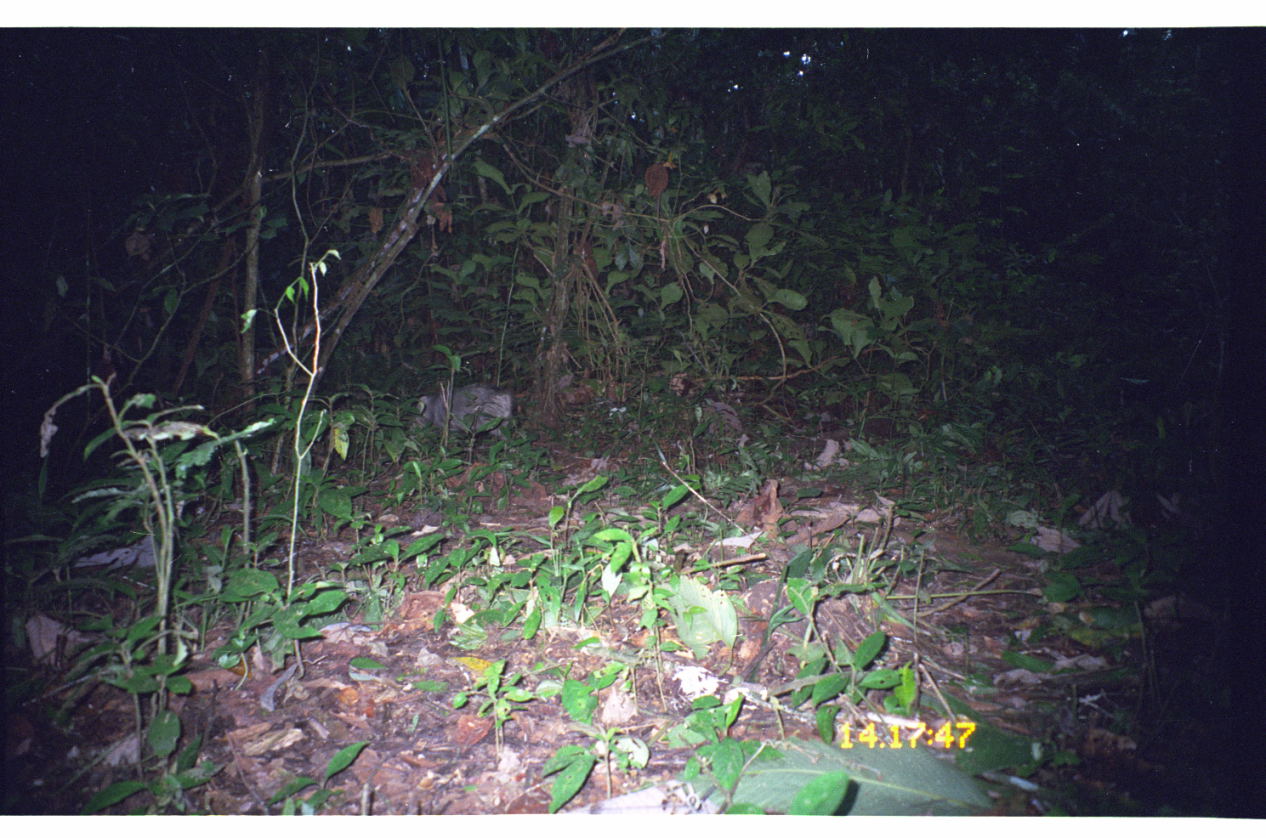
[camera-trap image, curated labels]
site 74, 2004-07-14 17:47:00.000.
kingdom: Animalia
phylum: Chordata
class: Mammalia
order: Artiodactyla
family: Tayassuidae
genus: Tayassu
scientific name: Tayassu pecari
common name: white-lipped peccary